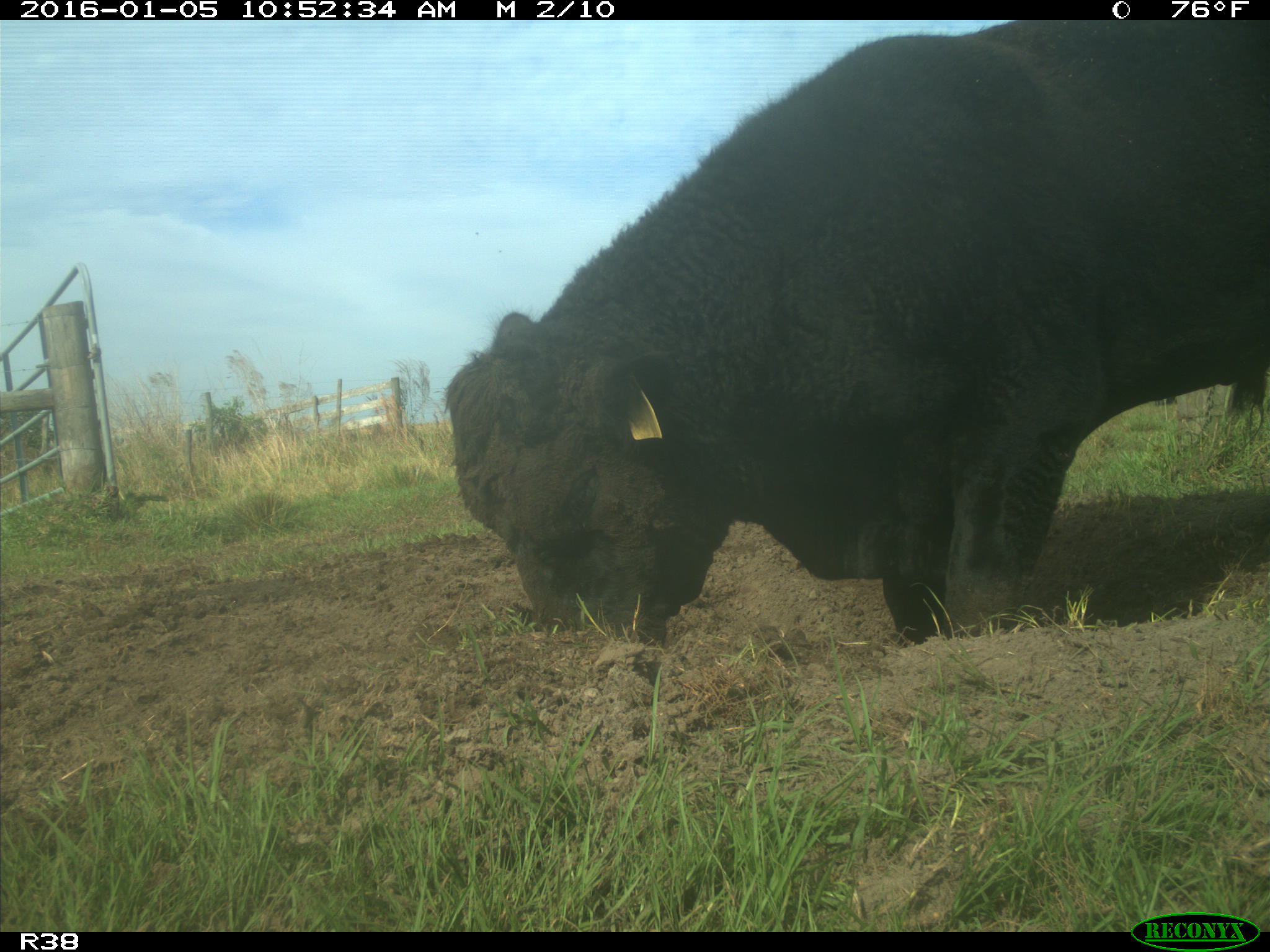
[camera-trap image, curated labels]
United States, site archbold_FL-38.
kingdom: Animalia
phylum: Chordata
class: Mammalia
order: Artiodactyla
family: Bovidae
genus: Bos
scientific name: Bos taurus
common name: domestic cow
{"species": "Bos taurus (domestic cow)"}